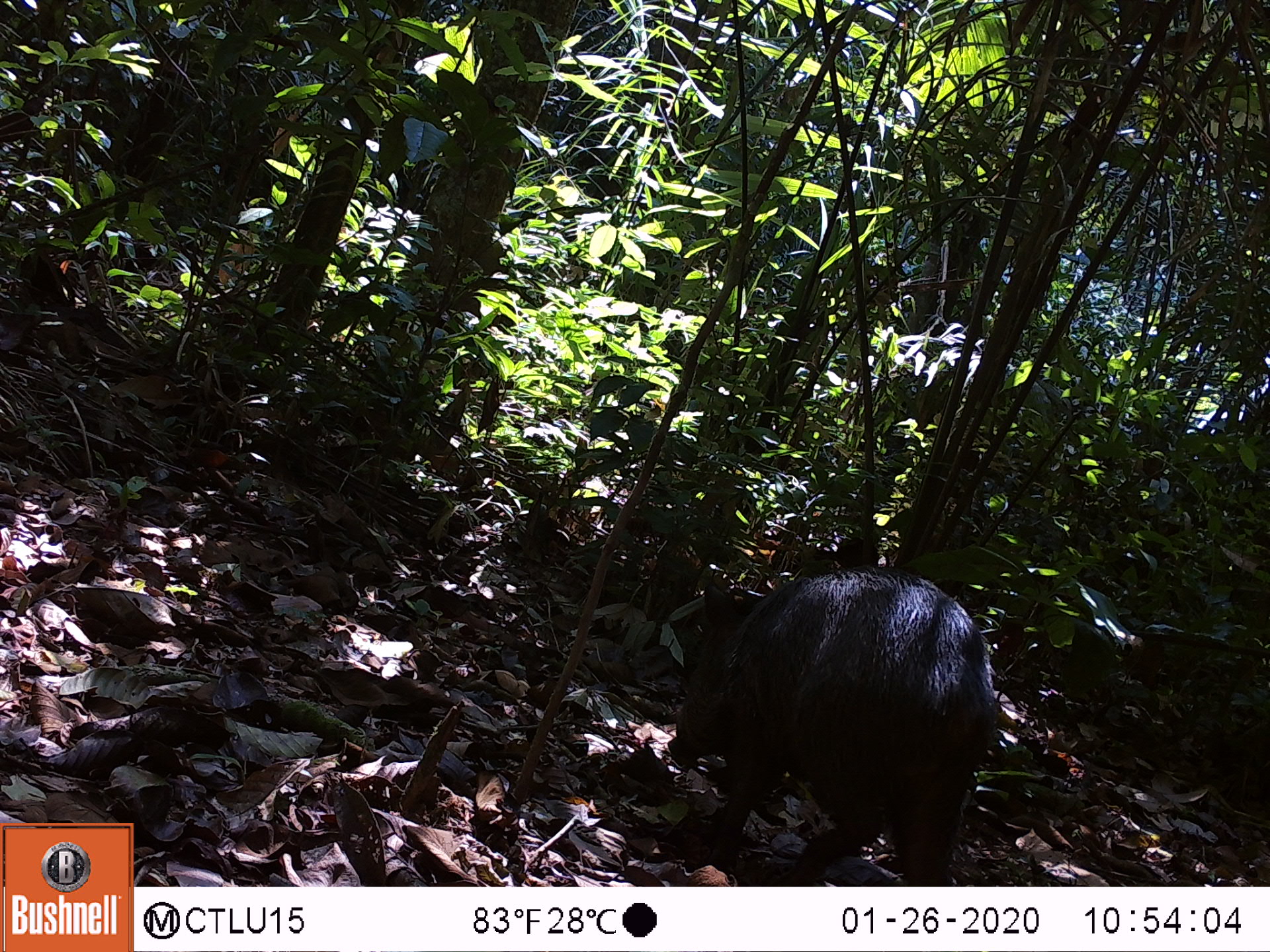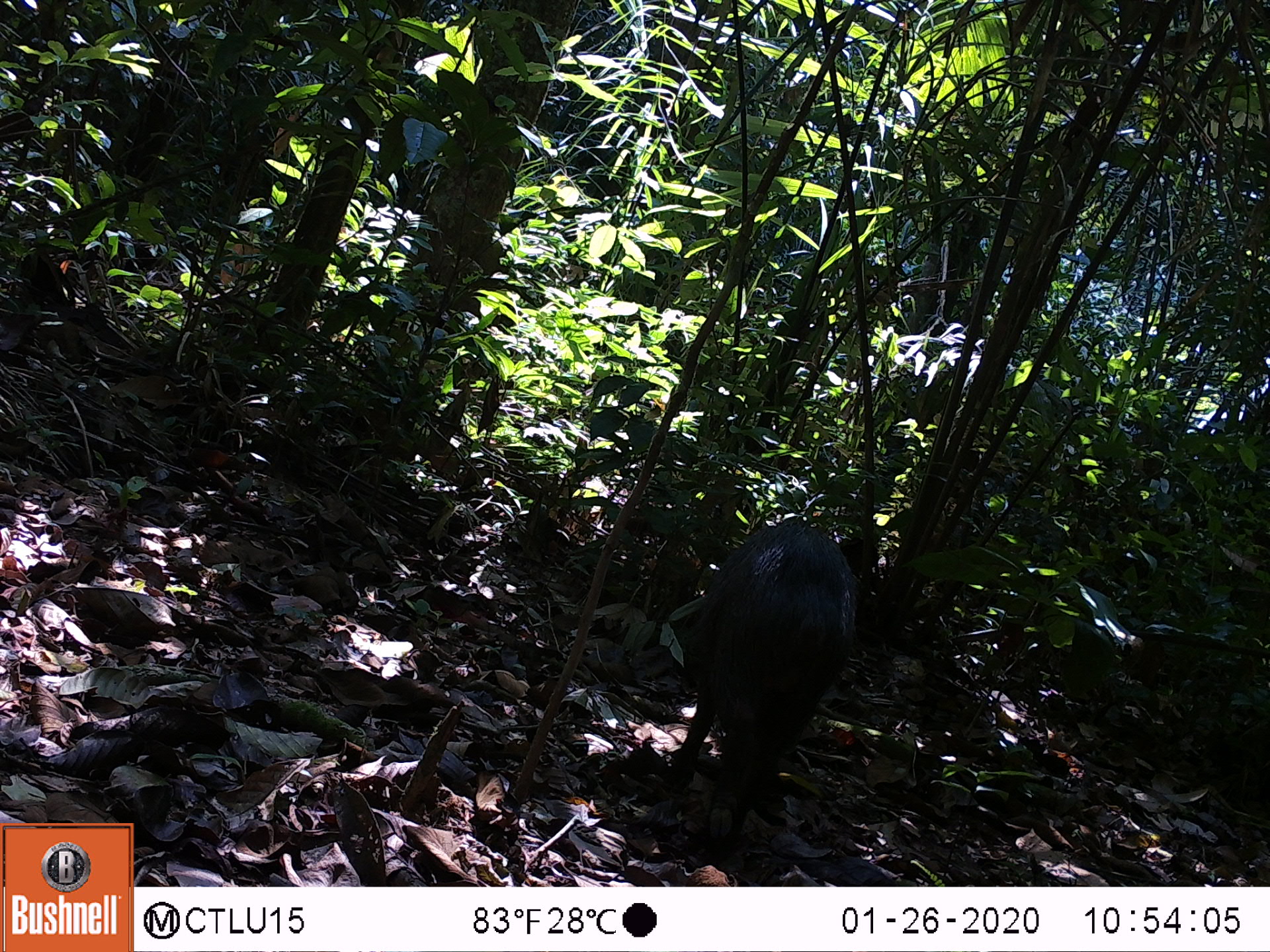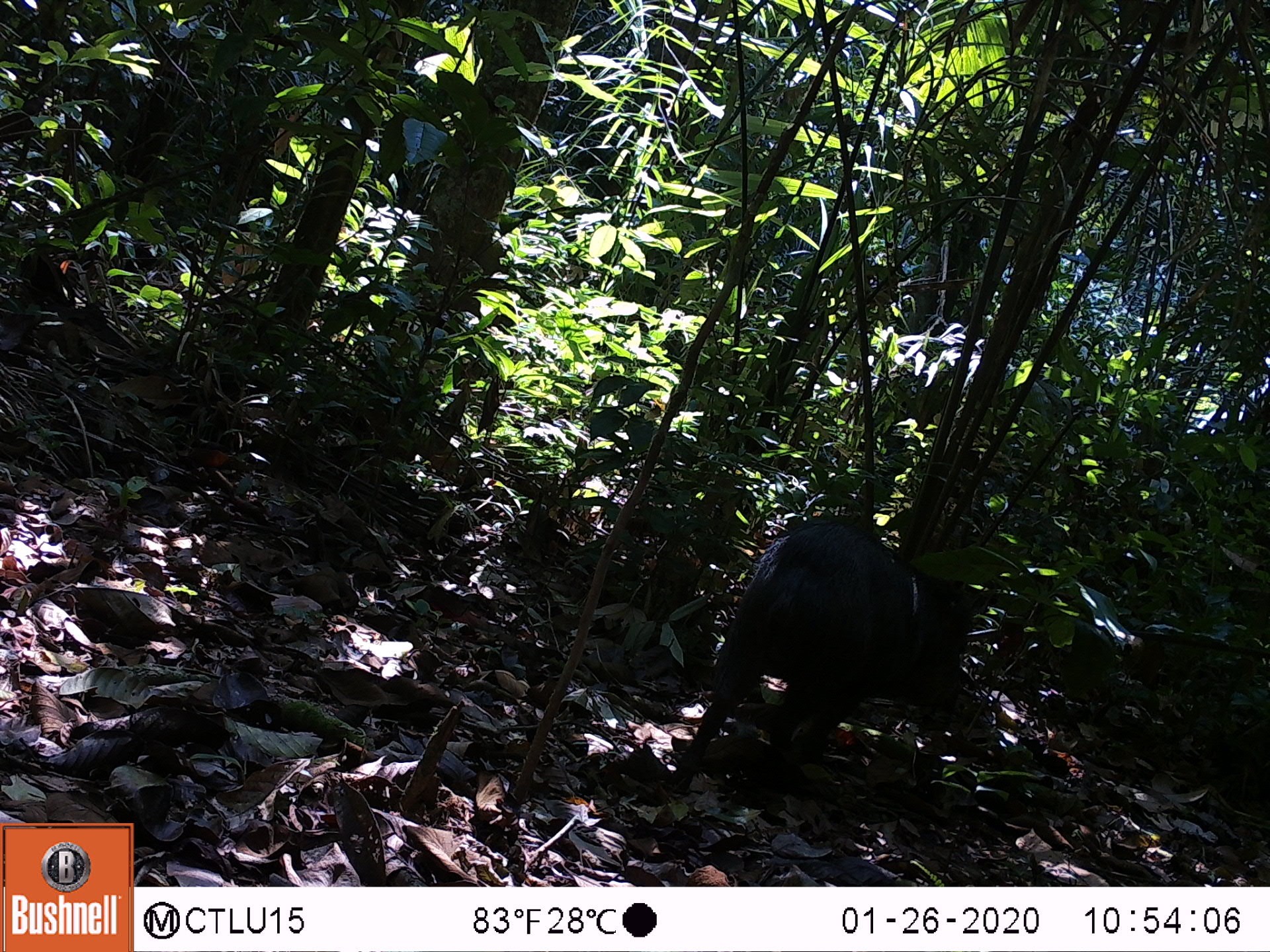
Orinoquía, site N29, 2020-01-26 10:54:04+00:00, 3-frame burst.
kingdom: Animalia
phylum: Chordata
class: Mammalia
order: Artiodactyla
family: Tayassuidae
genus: Pecari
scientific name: Pecari tajacu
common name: collared peccary